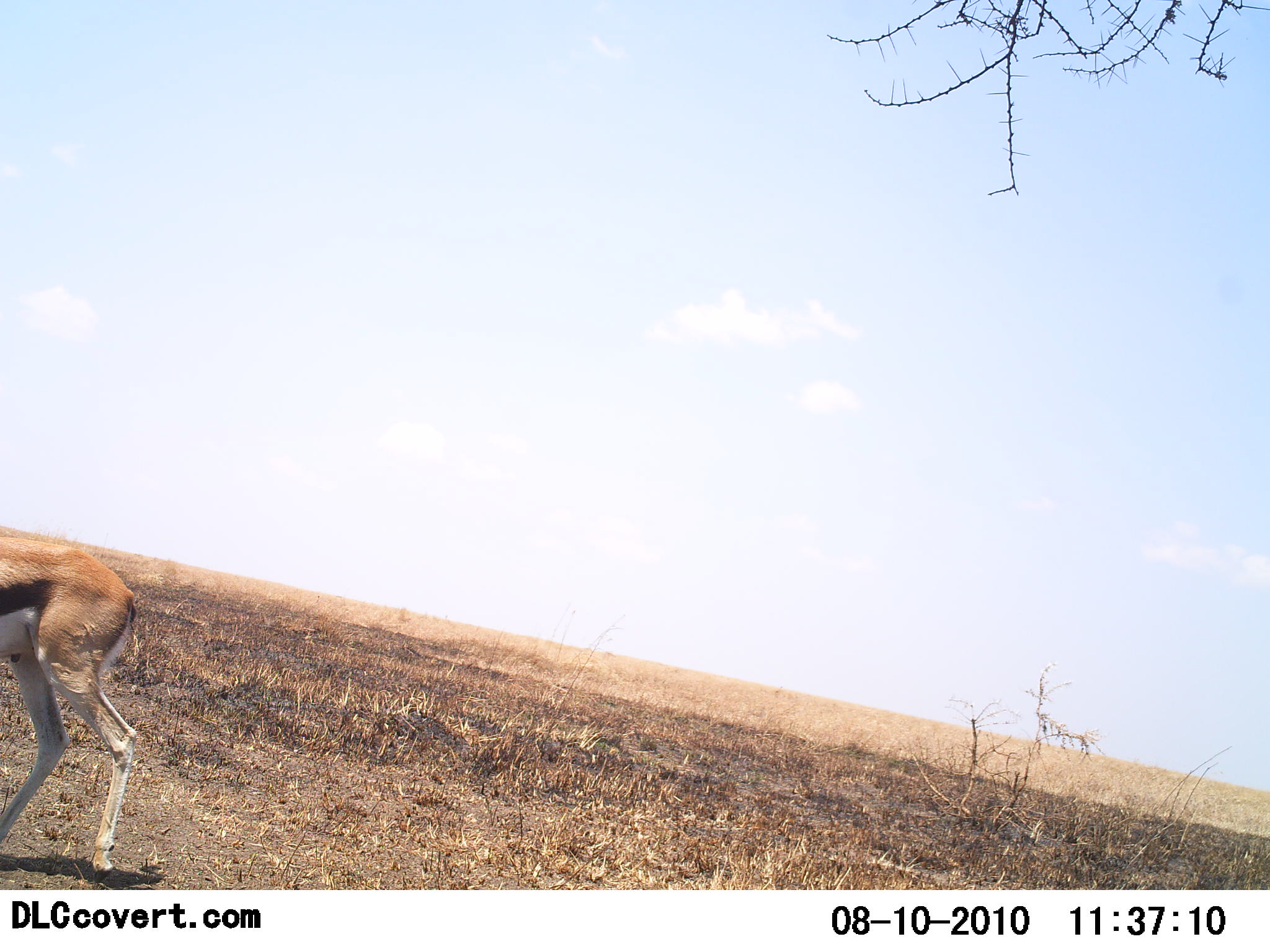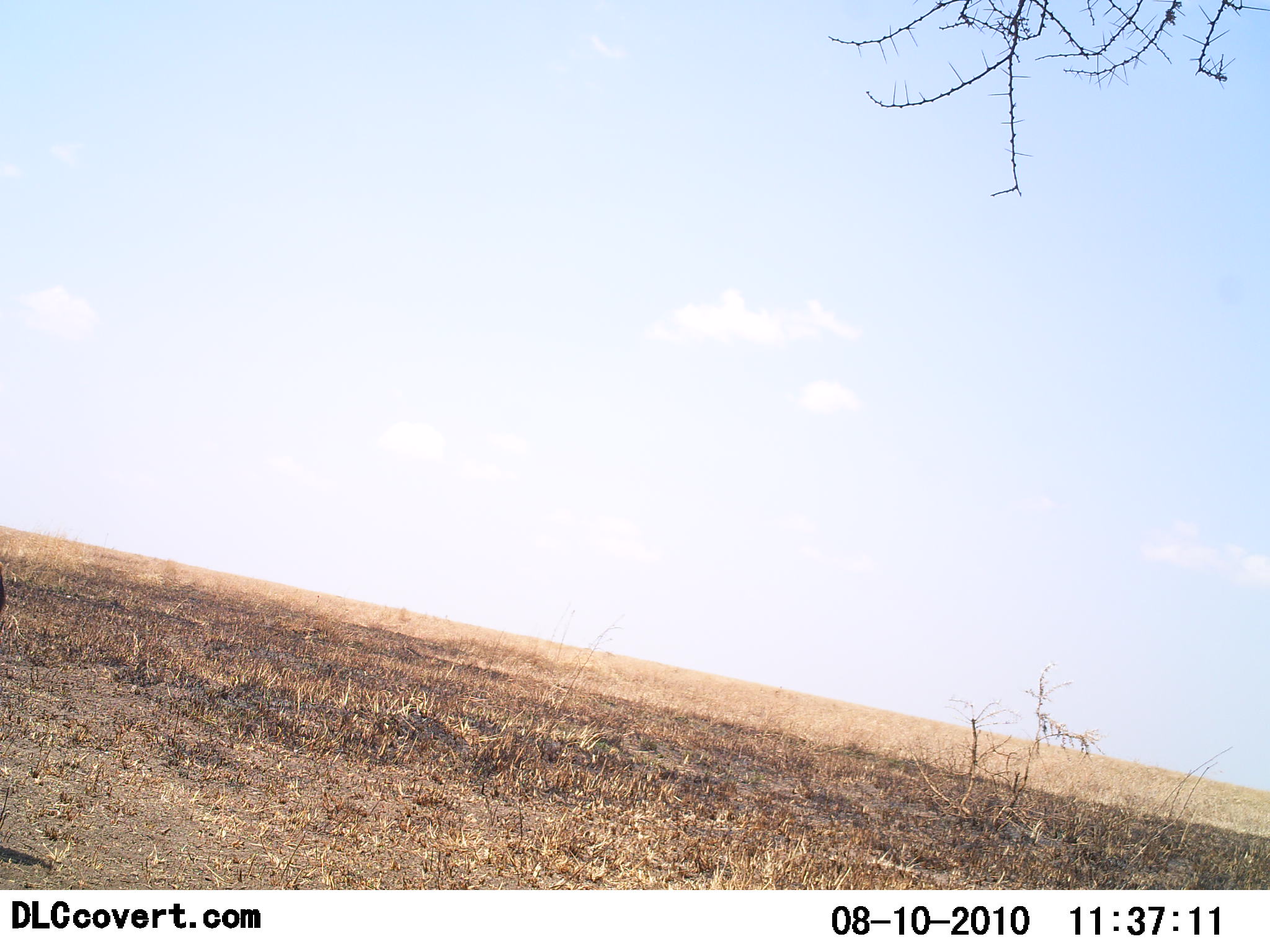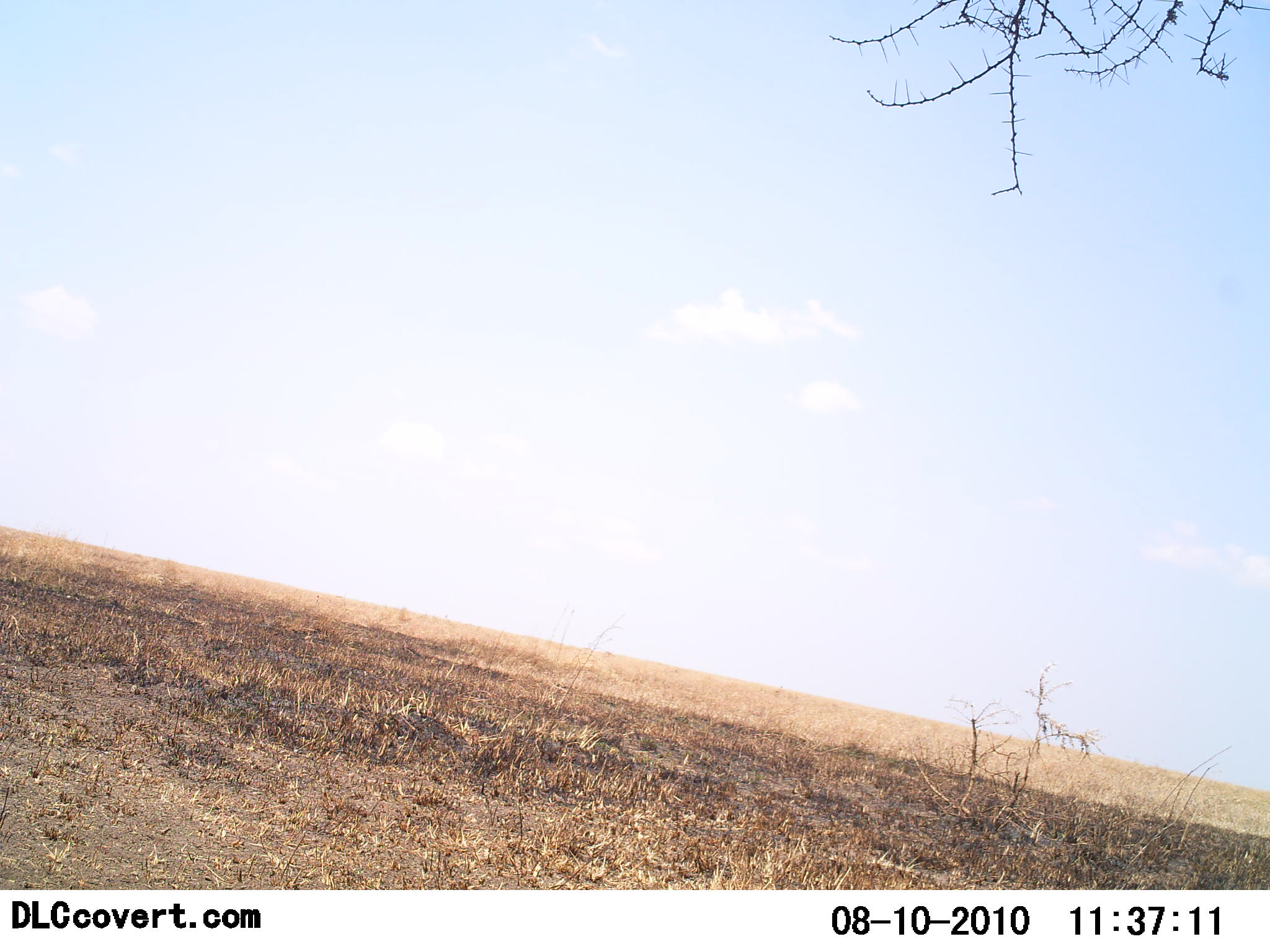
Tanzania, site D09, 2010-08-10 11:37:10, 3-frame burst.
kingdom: Animalia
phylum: Chordata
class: Mammalia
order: Artiodactyla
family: Bovidae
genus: Eudorcas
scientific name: Eudorcas thomsonii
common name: thomson's gazelle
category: gazellethomsons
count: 1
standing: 0%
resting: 0%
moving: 100%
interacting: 0%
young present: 0%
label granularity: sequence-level